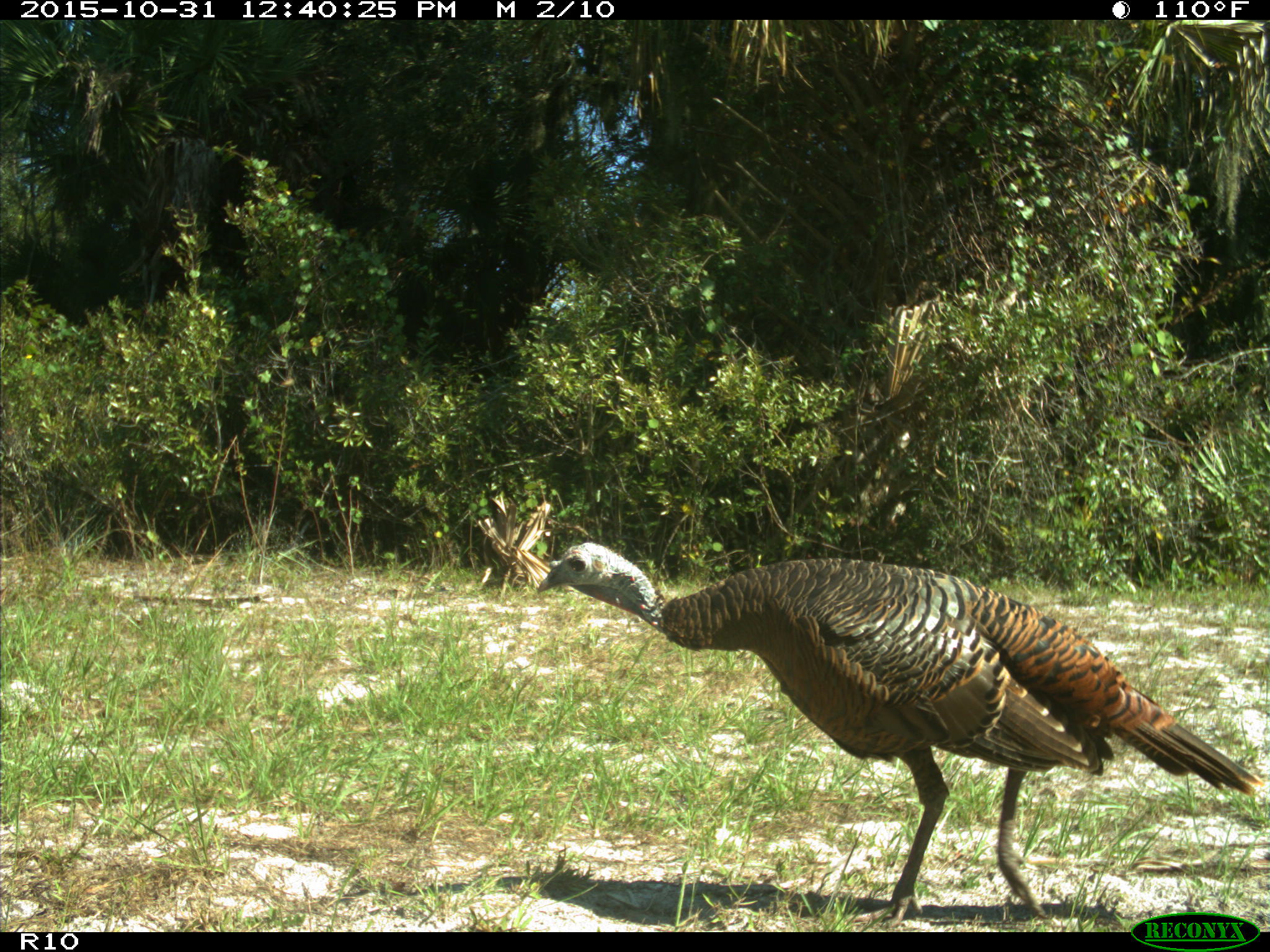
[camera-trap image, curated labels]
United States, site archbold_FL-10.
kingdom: Animalia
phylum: Chordata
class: Aves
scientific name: Aves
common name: birds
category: unidentified bird